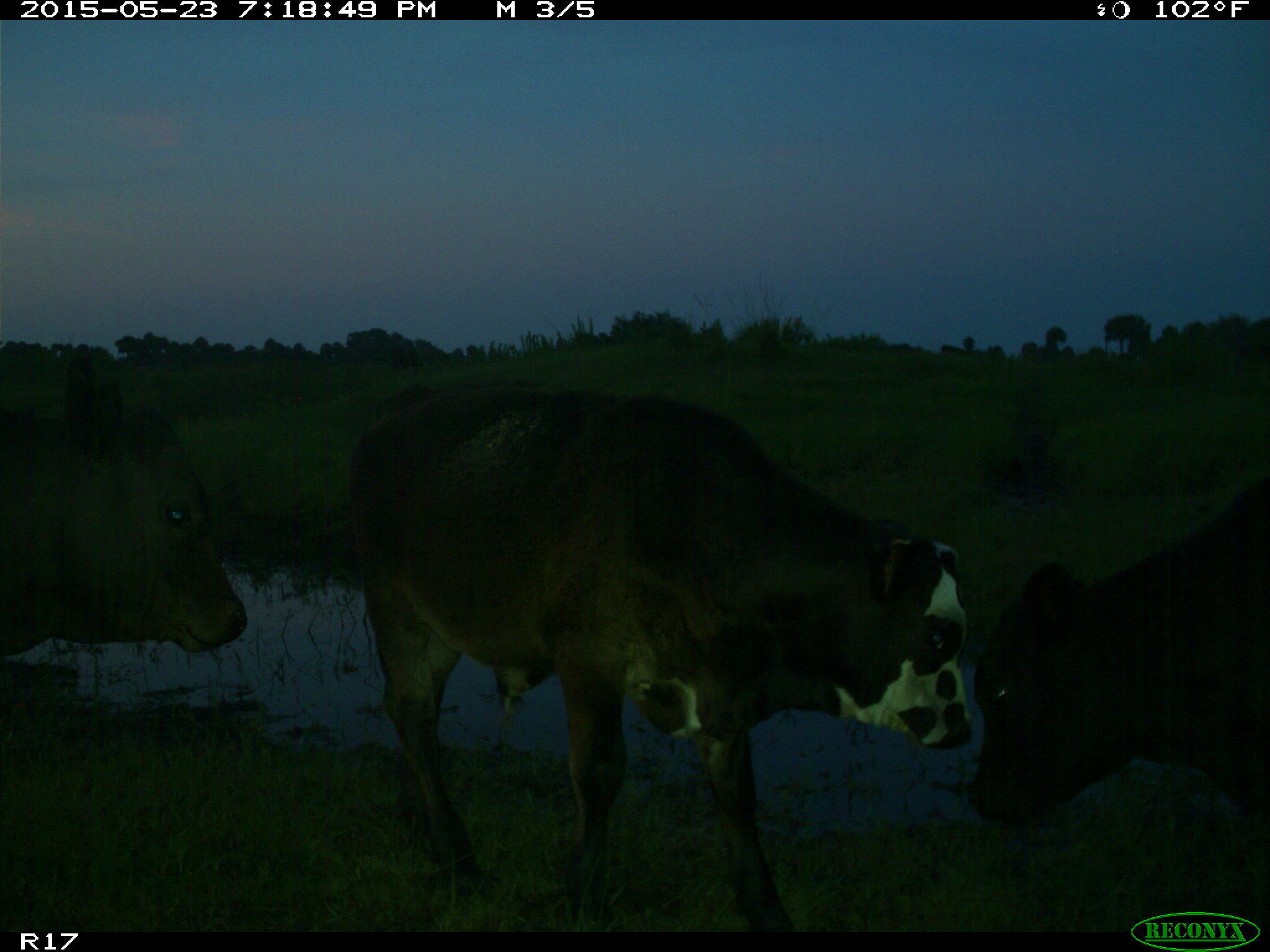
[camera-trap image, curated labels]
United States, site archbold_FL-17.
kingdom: Animalia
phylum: Chordata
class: Mammalia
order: Artiodactyla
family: Bovidae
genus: Bos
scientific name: Bos taurus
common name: domestic cow